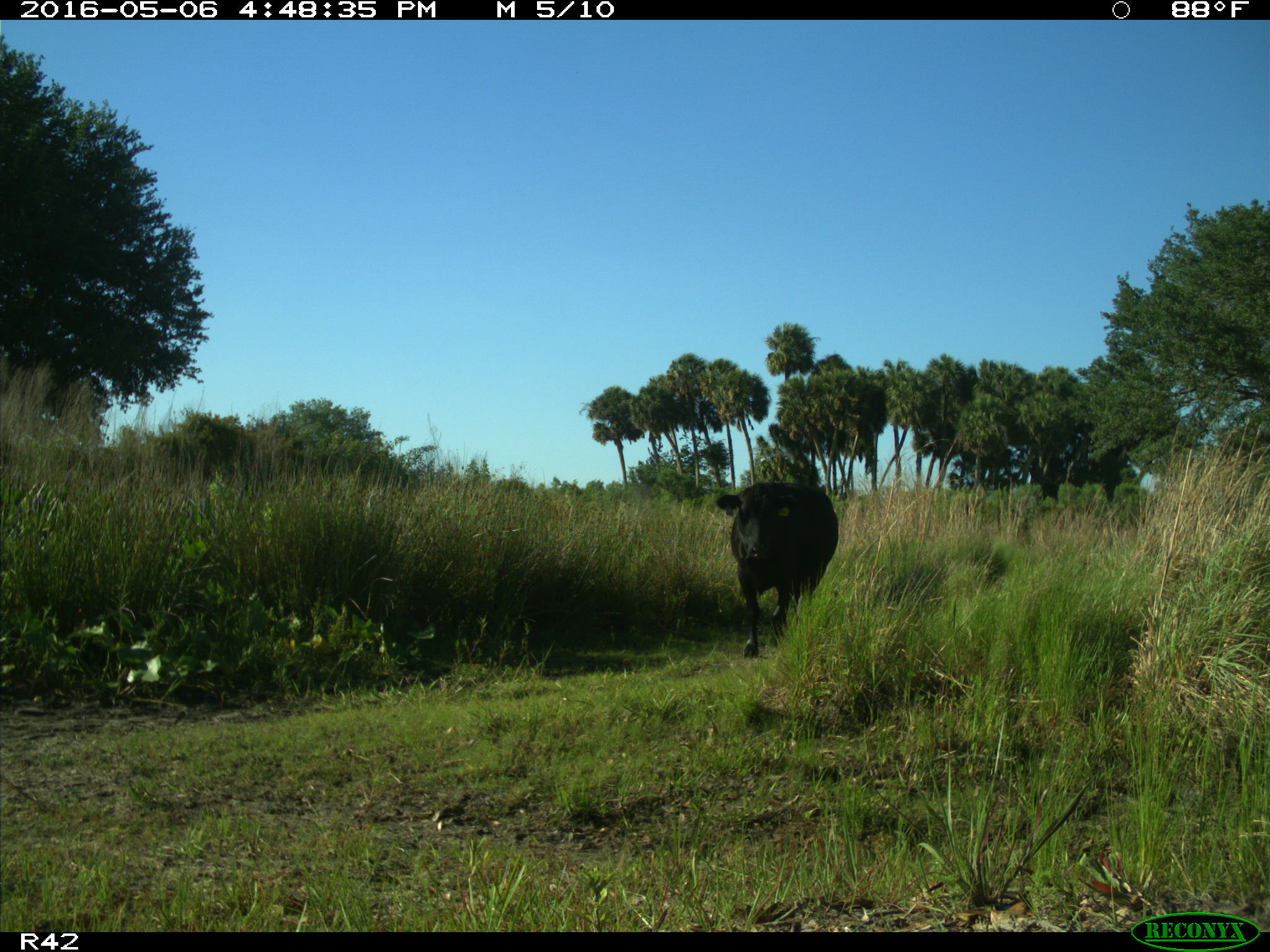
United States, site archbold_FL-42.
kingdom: Animalia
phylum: Chordata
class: Mammalia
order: Artiodactyla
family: Bovidae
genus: Bos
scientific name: Bos taurus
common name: domestic cow